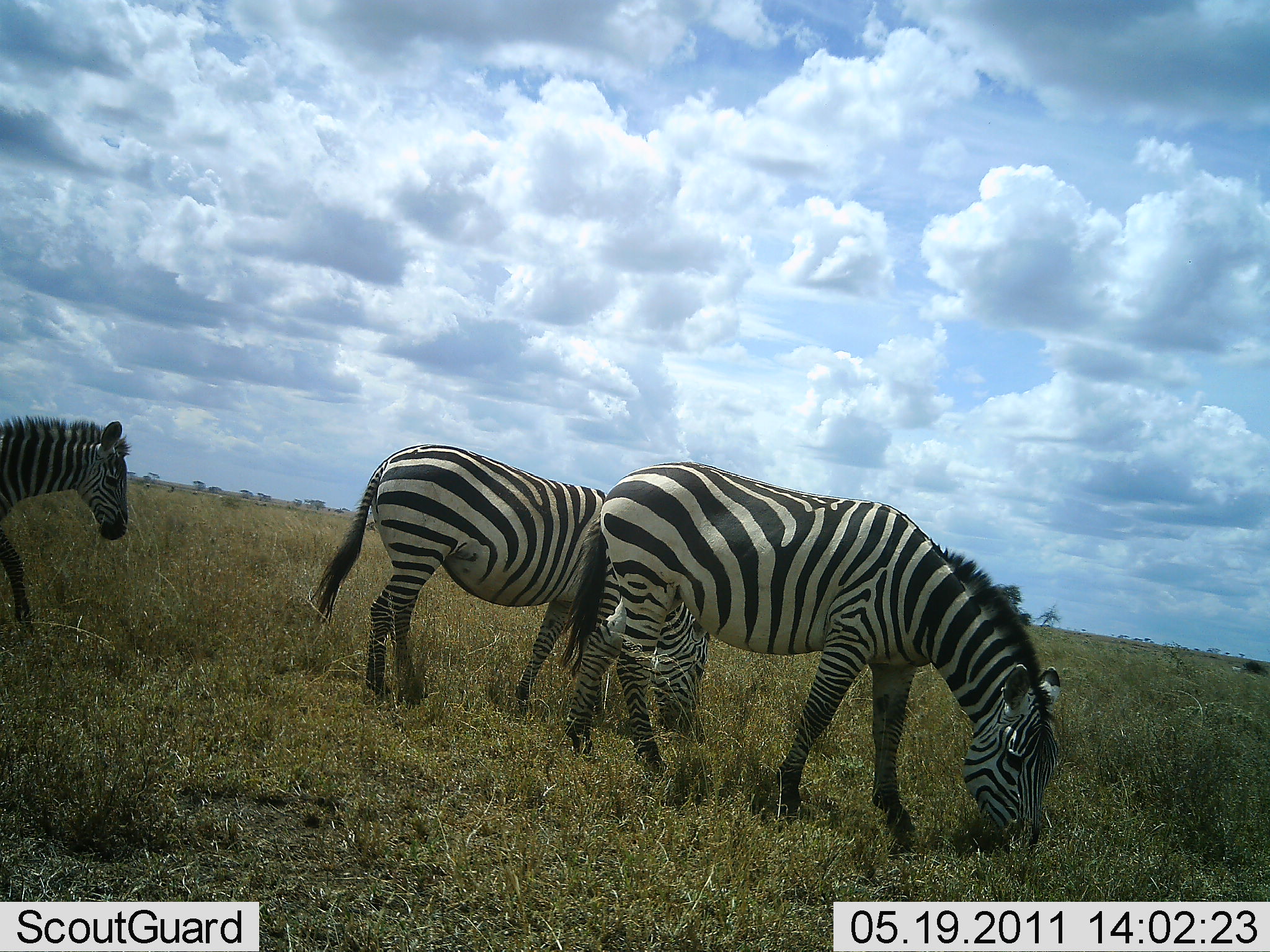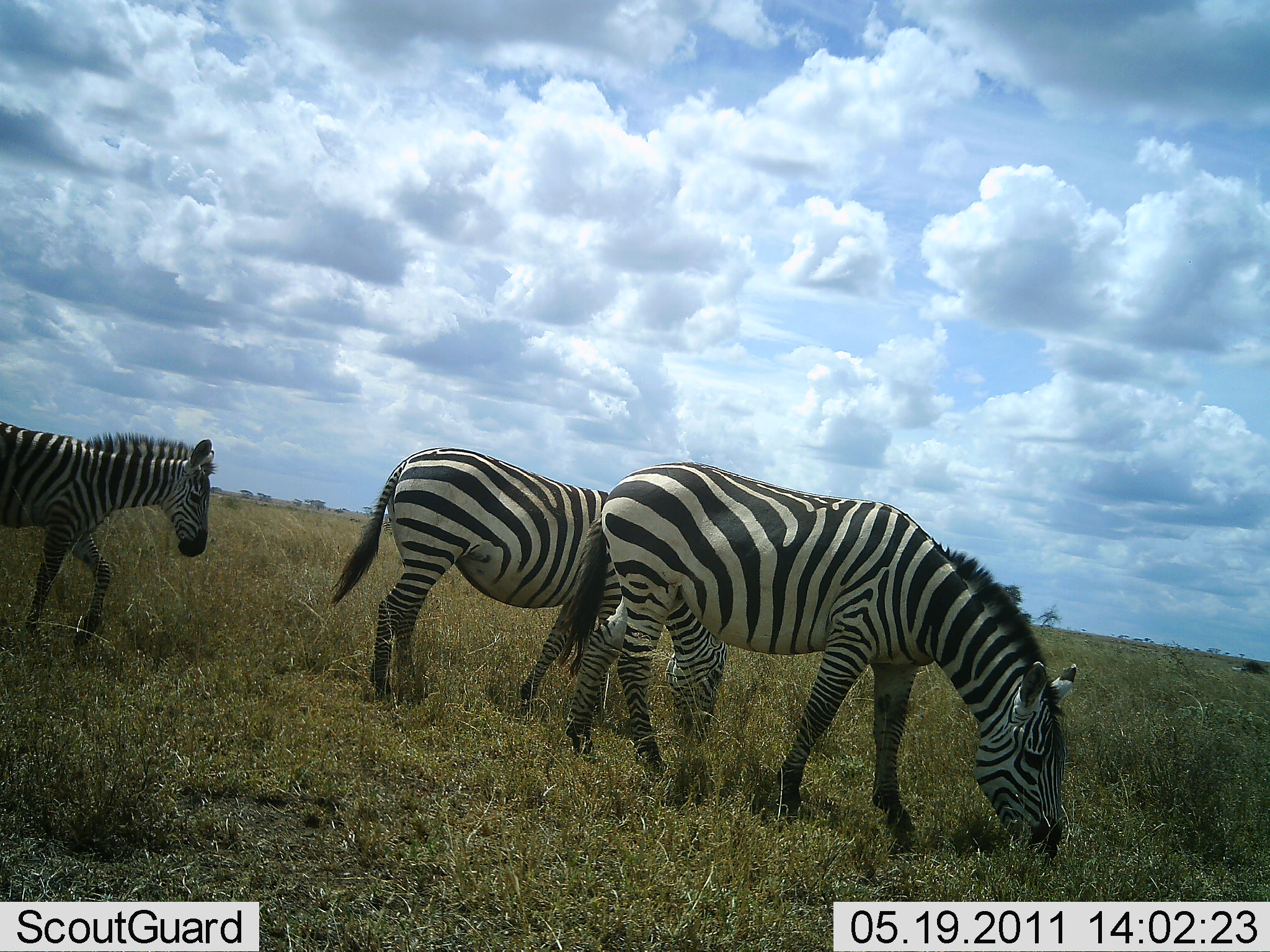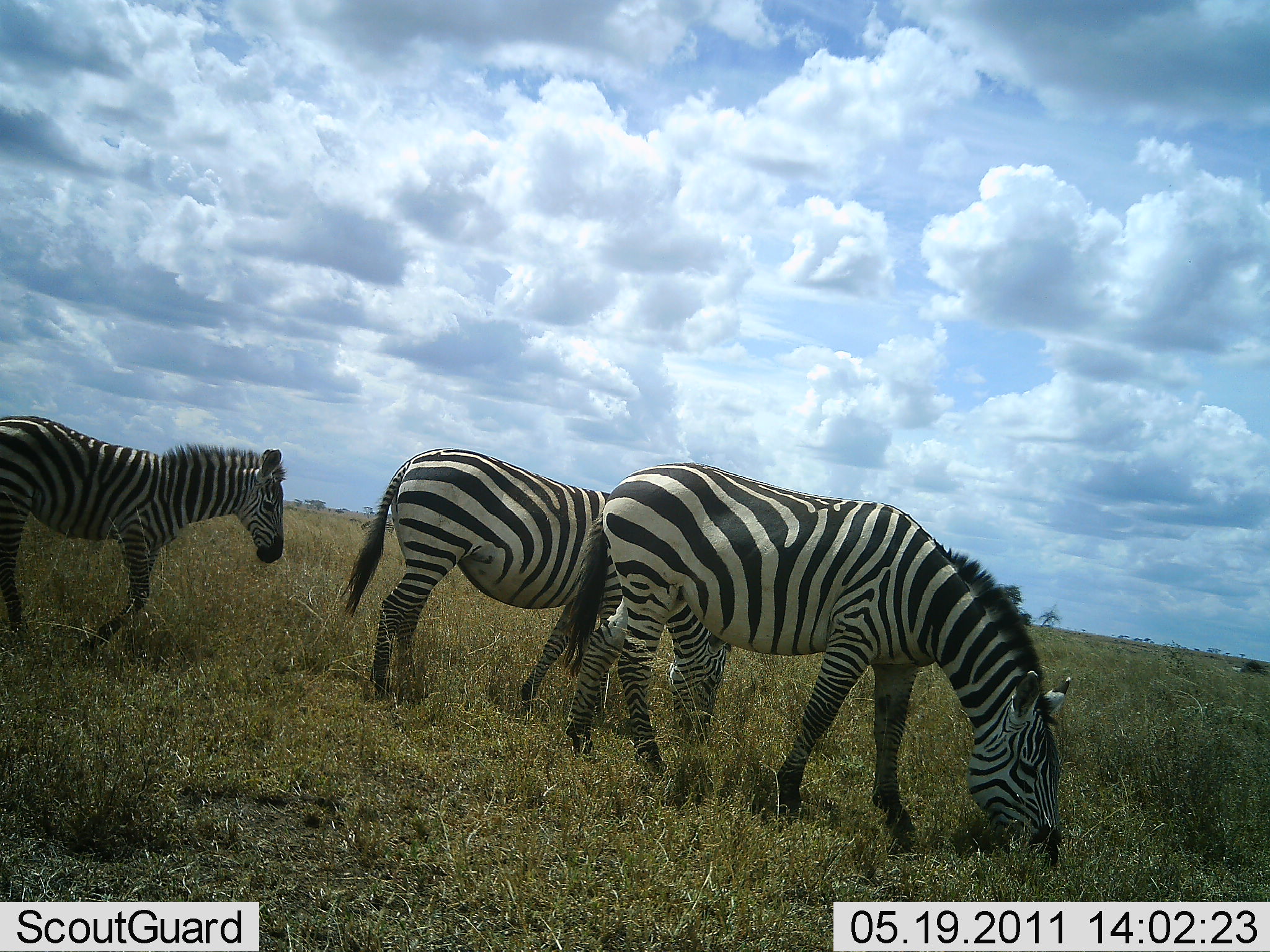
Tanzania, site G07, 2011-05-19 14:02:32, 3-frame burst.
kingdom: Animalia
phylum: Chordata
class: Mammalia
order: Perissodactyla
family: Equidae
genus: Equus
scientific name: Equus quagga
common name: plains zebra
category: zebra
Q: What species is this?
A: Zebra (plains zebra) (Equus quagga).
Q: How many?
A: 3.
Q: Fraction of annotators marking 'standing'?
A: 36%.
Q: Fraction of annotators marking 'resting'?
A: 0%.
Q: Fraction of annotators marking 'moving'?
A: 29%.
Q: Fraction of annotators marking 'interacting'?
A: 0%.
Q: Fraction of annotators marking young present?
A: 36%.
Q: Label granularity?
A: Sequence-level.